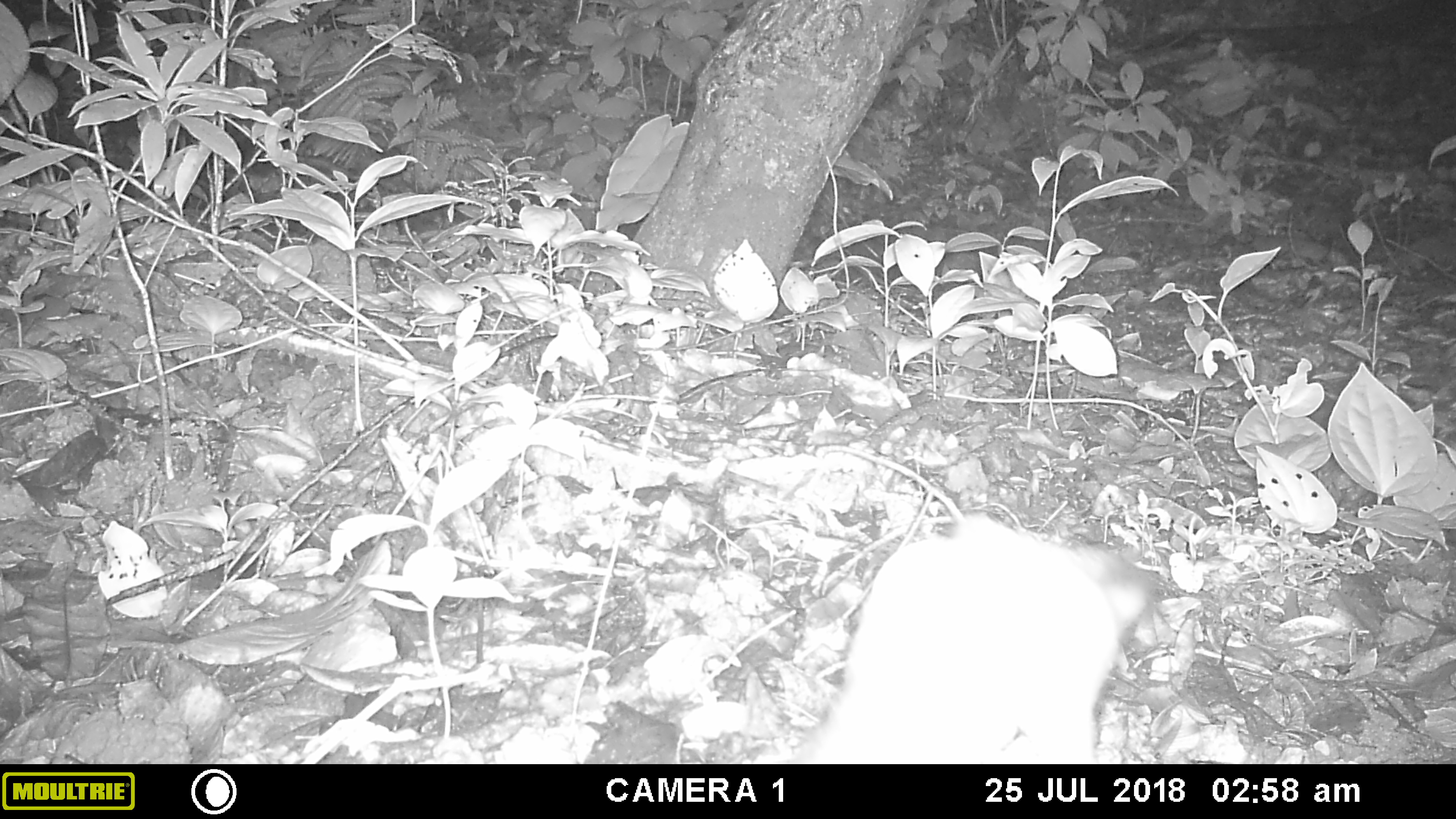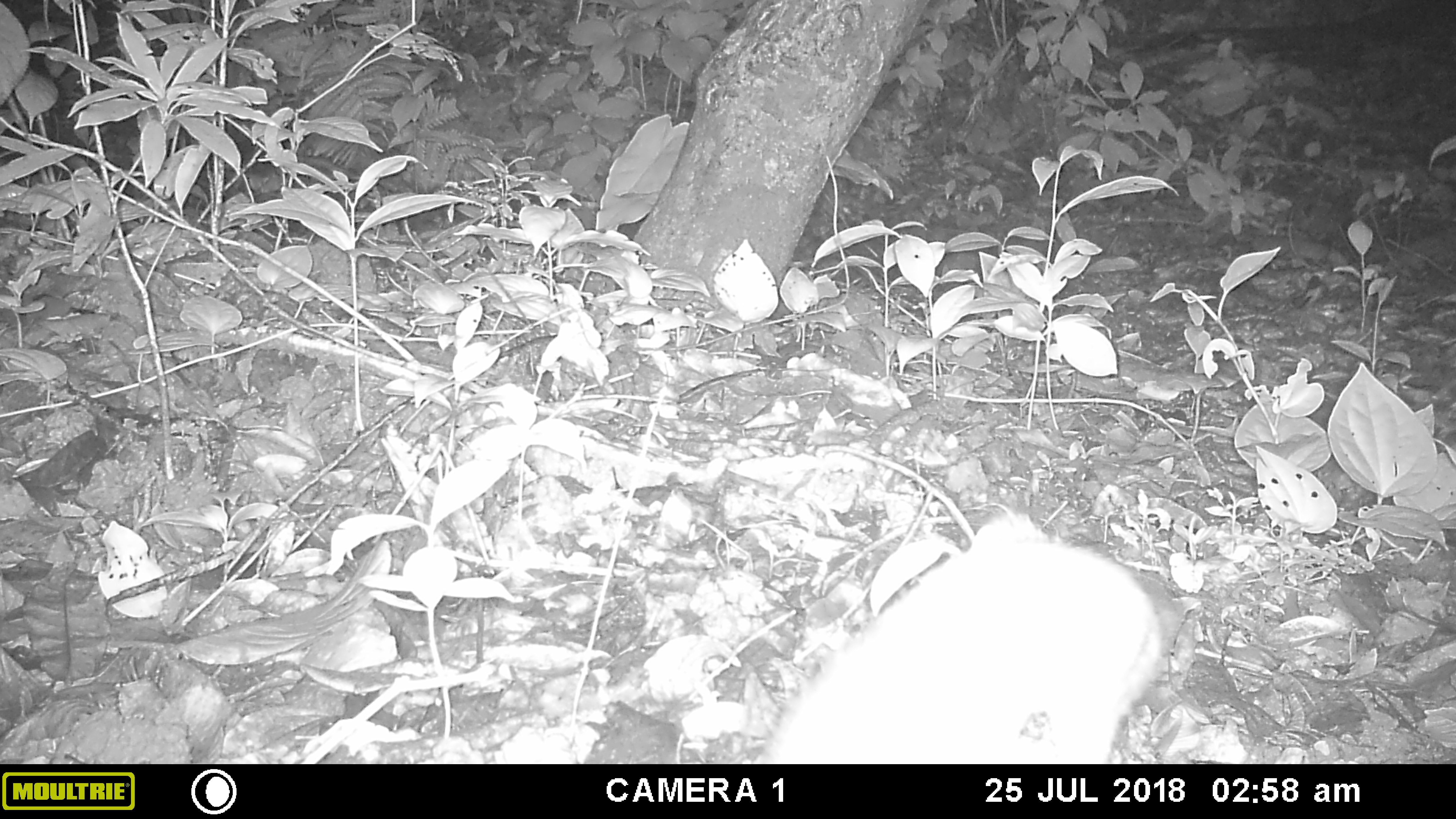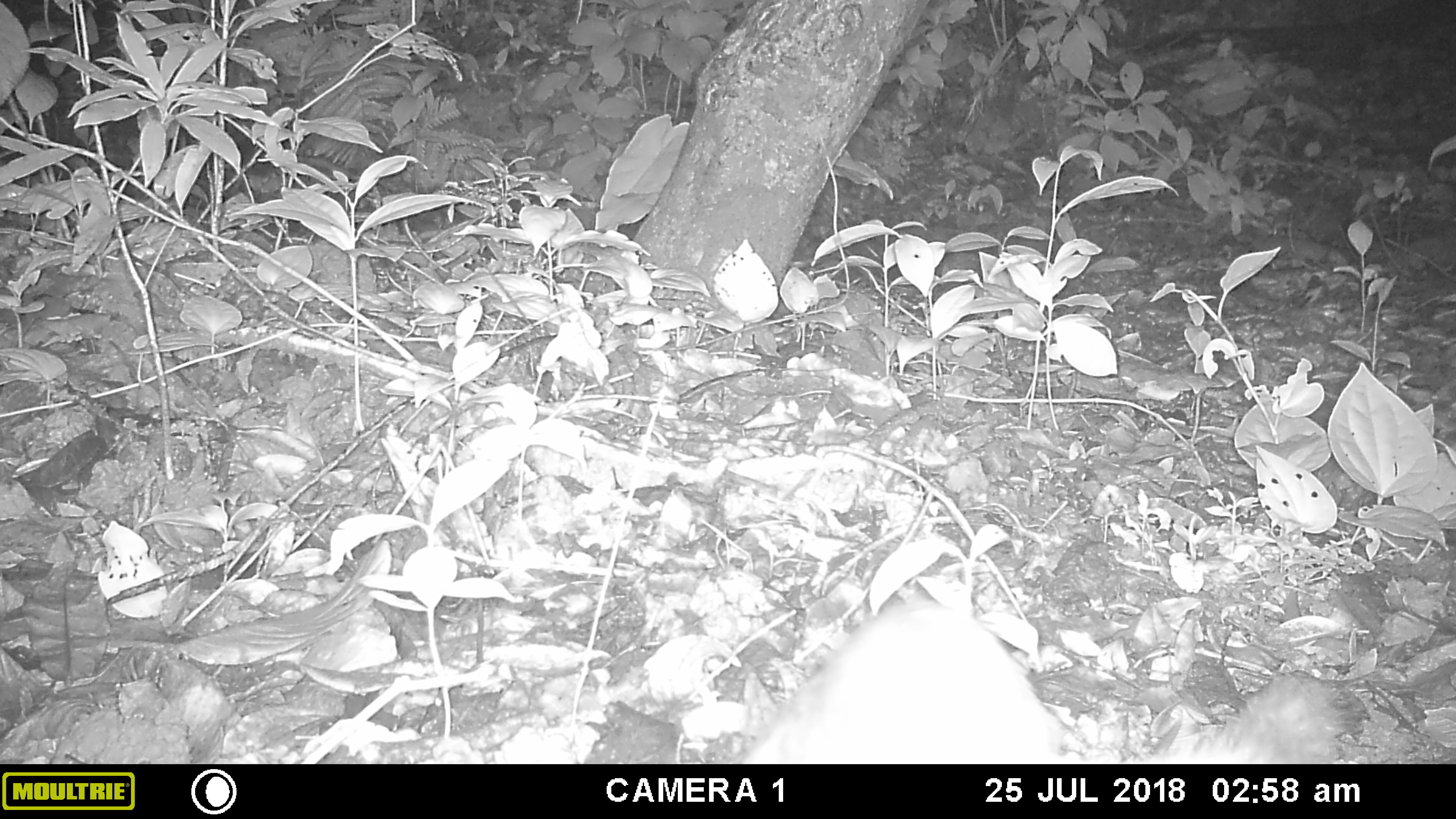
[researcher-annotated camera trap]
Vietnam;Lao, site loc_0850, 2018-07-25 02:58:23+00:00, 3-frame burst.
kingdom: Animalia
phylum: Chordata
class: Mammalia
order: Carnivora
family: Mustelidae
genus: Melogale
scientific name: Melogale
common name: ferret badger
Ferret badger (Melogale). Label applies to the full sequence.